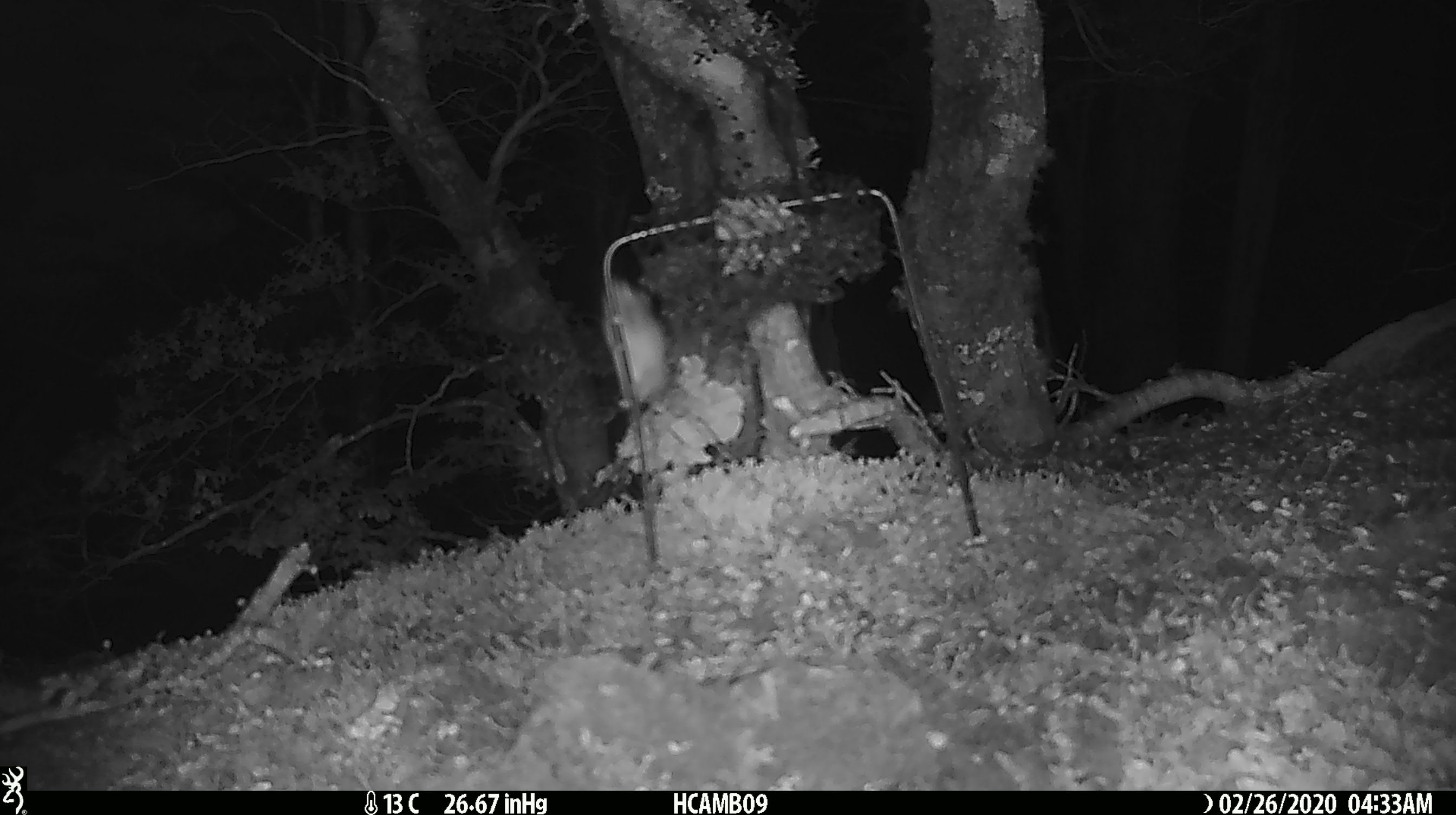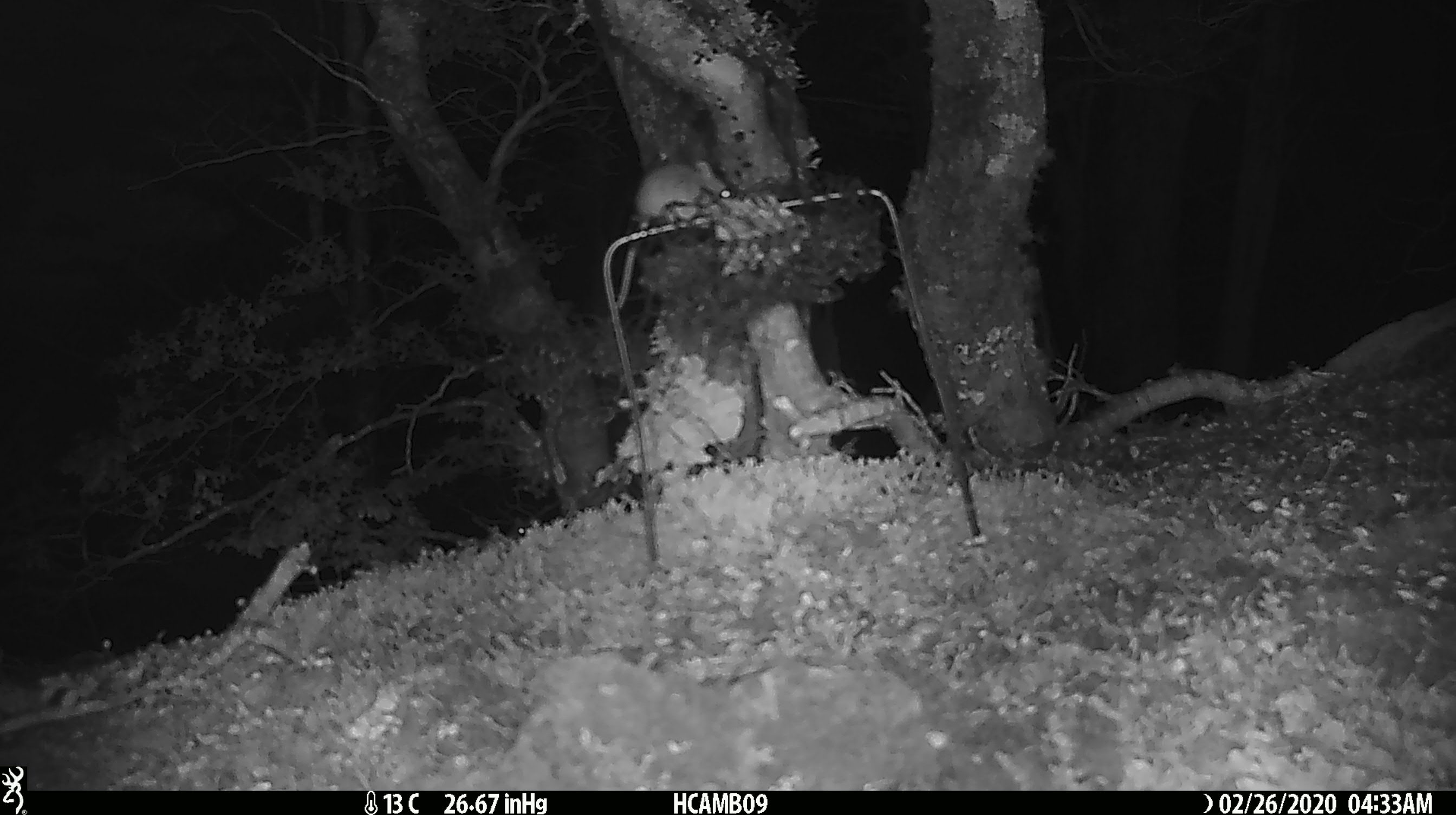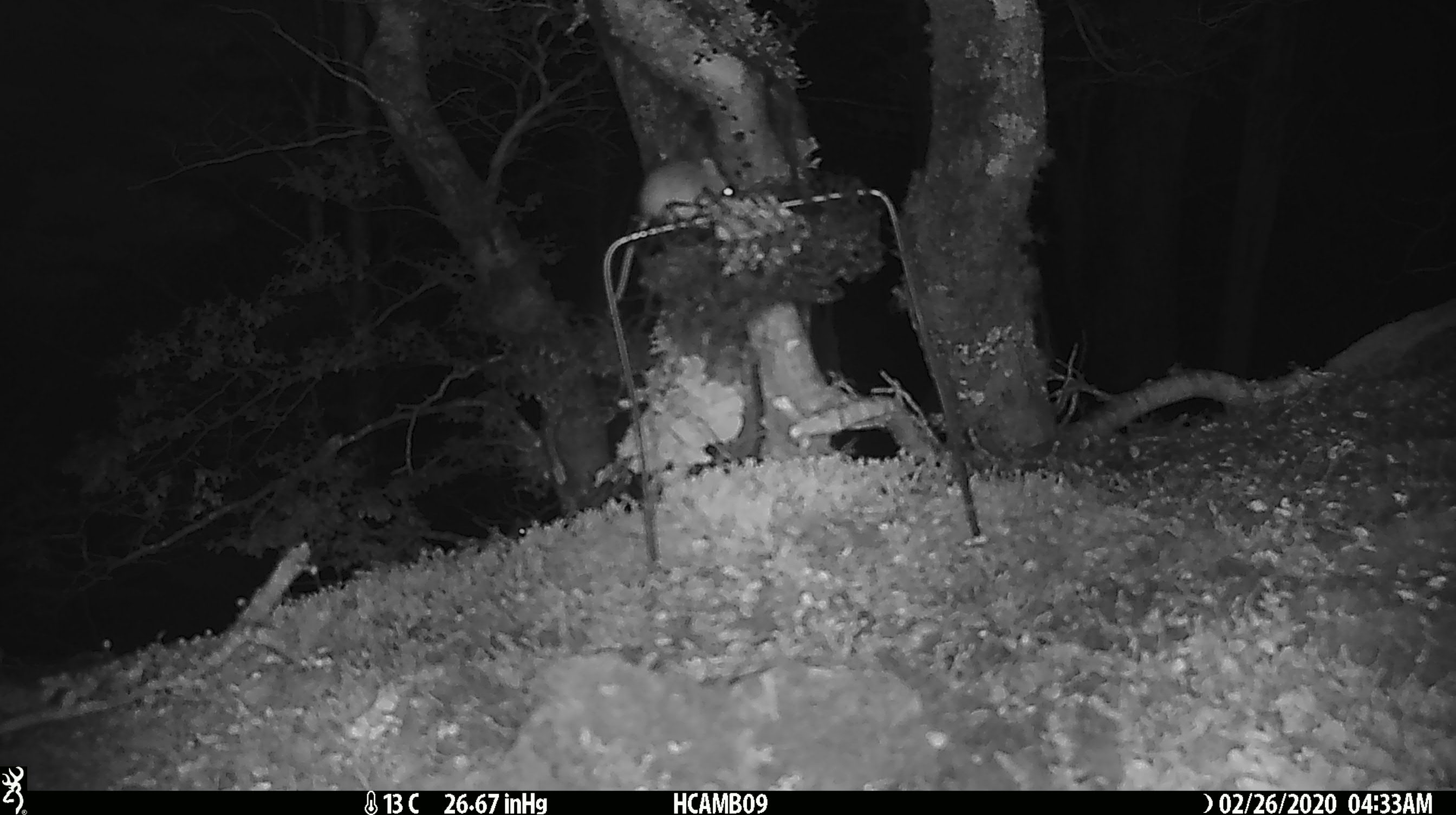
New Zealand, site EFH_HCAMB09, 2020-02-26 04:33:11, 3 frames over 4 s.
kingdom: Animalia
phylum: Chordata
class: Mammalia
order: Rodentia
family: Muridae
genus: Mus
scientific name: Mus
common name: mouse